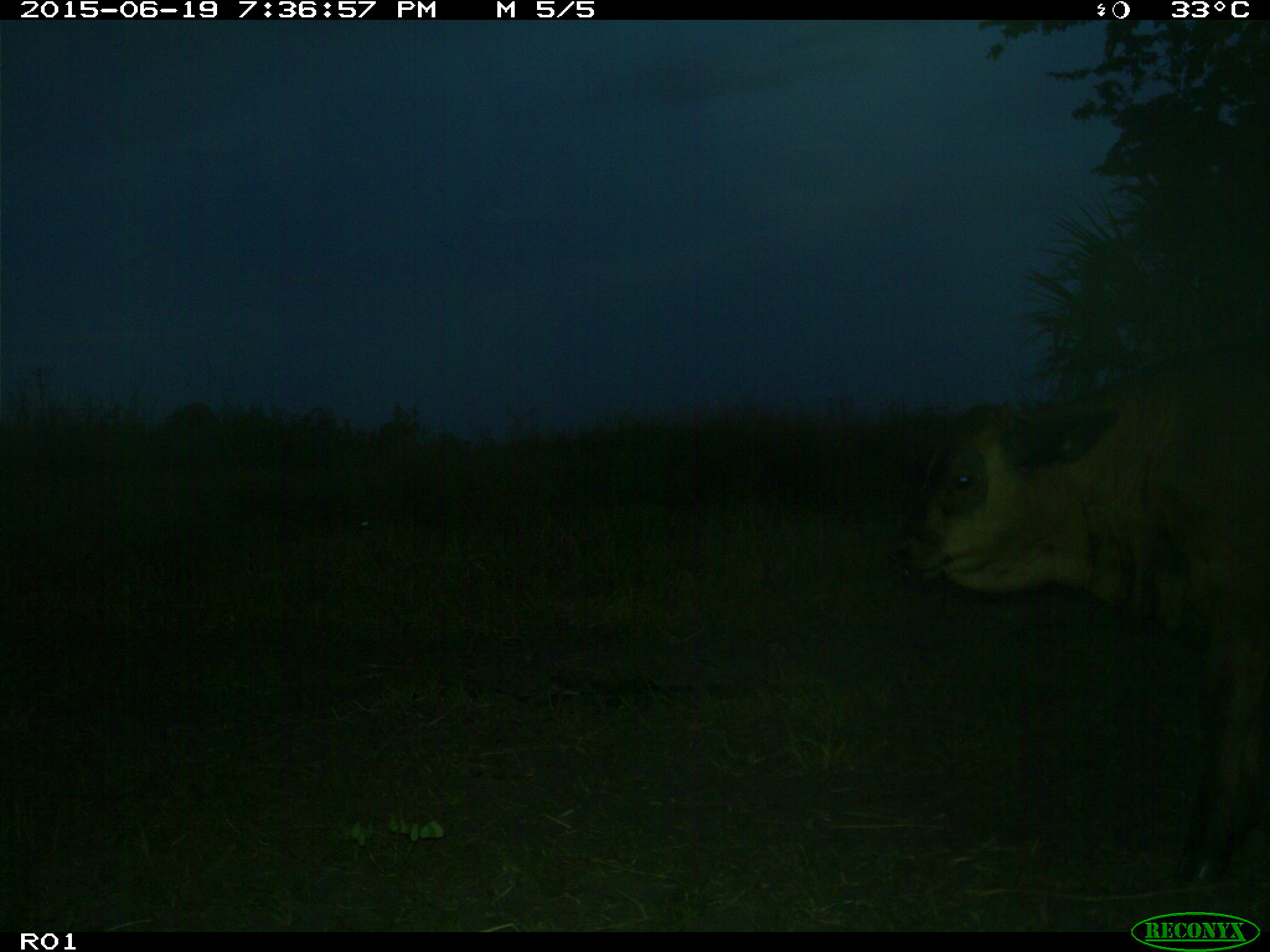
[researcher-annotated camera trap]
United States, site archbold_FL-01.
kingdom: Animalia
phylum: Chordata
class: Mammalia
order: Artiodactyla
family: Bovidae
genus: Bos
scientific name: Bos taurus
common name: domestic cow